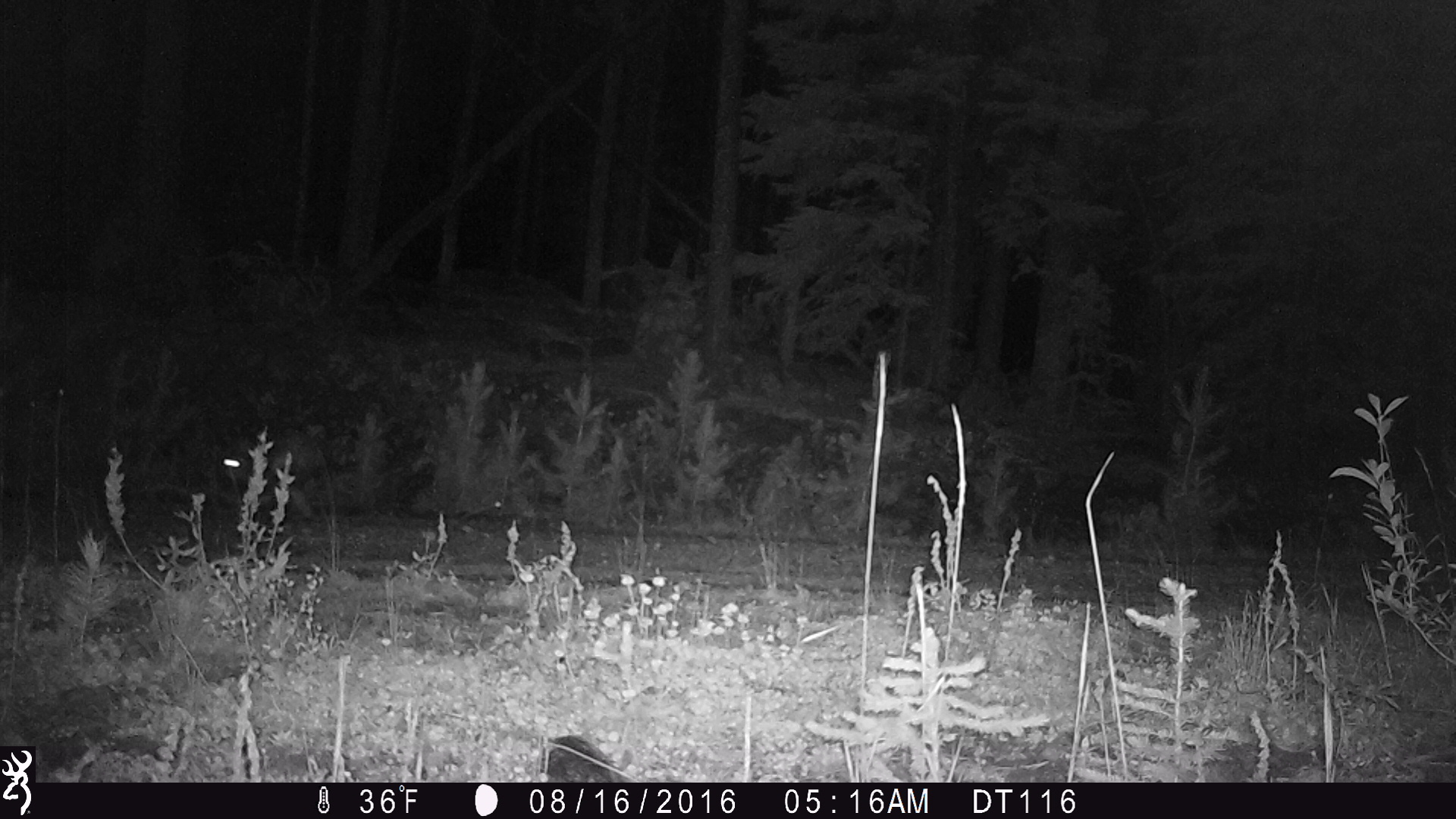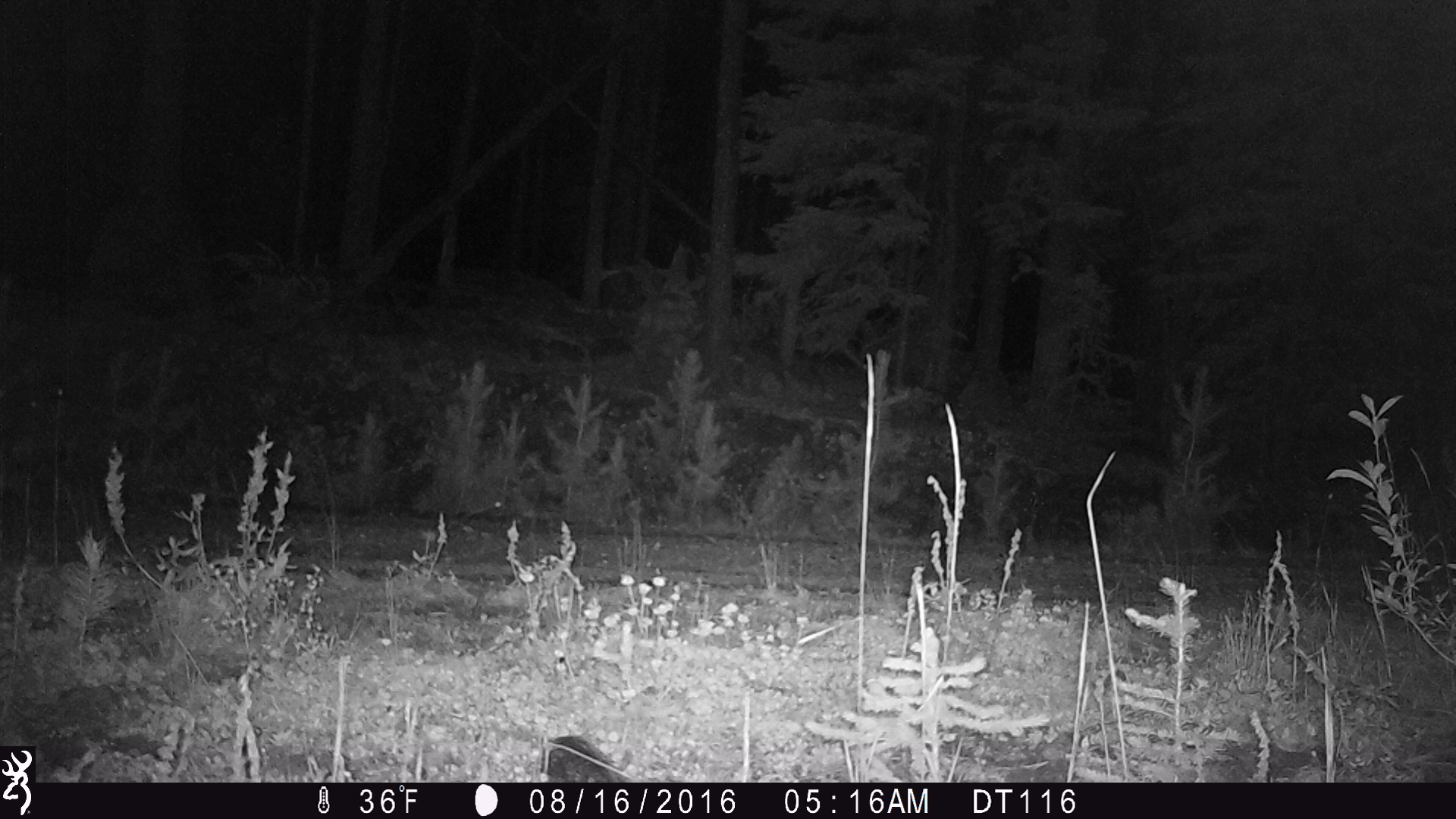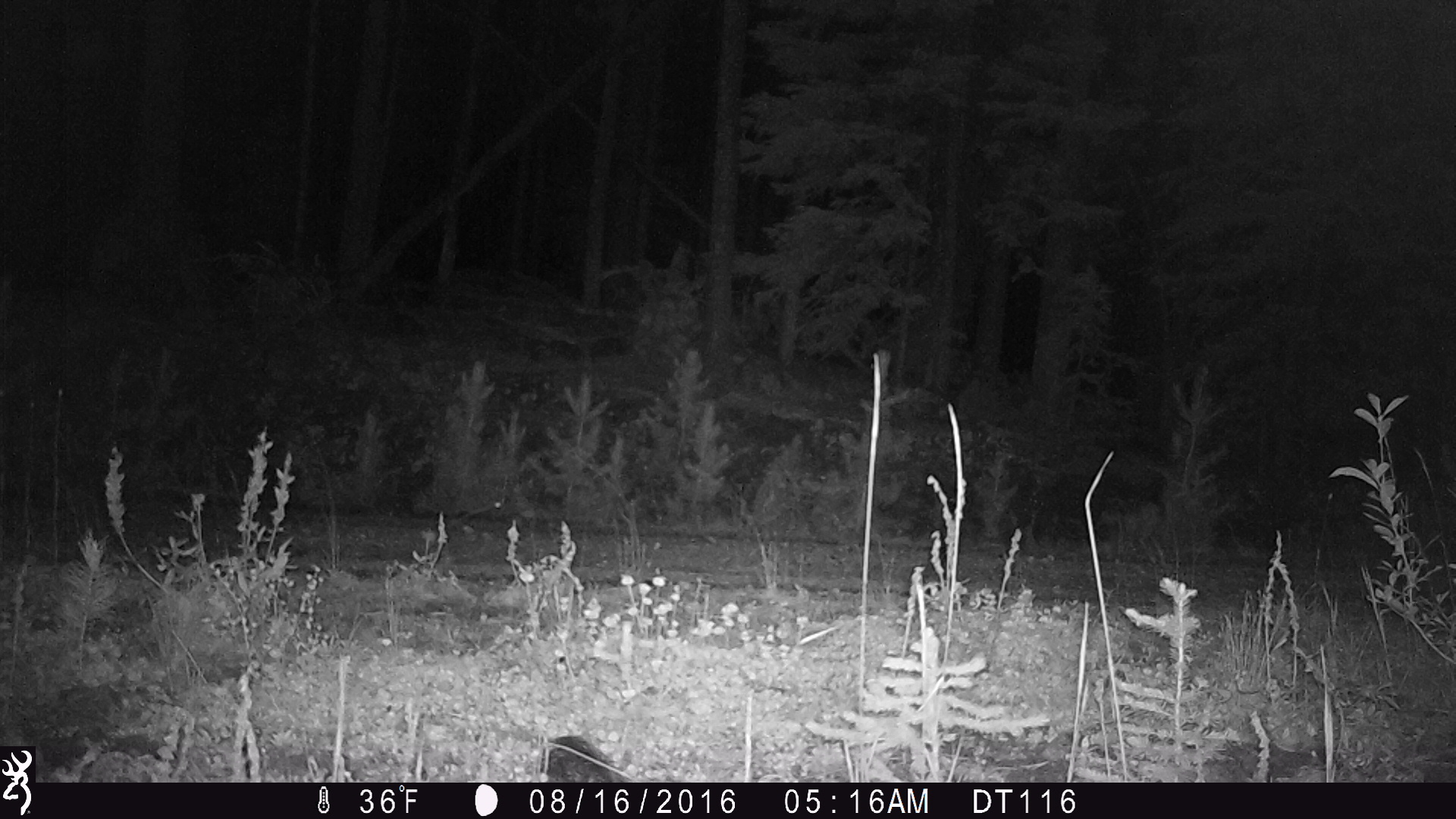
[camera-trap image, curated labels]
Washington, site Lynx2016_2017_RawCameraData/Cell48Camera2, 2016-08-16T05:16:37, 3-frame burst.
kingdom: Animalia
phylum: Chordata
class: Mammalia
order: Lagomorpha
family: Leporidae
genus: Lepus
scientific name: Lepus americanus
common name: snowshoe hare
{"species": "Lepus americanus (snowshoe hare)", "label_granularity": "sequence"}